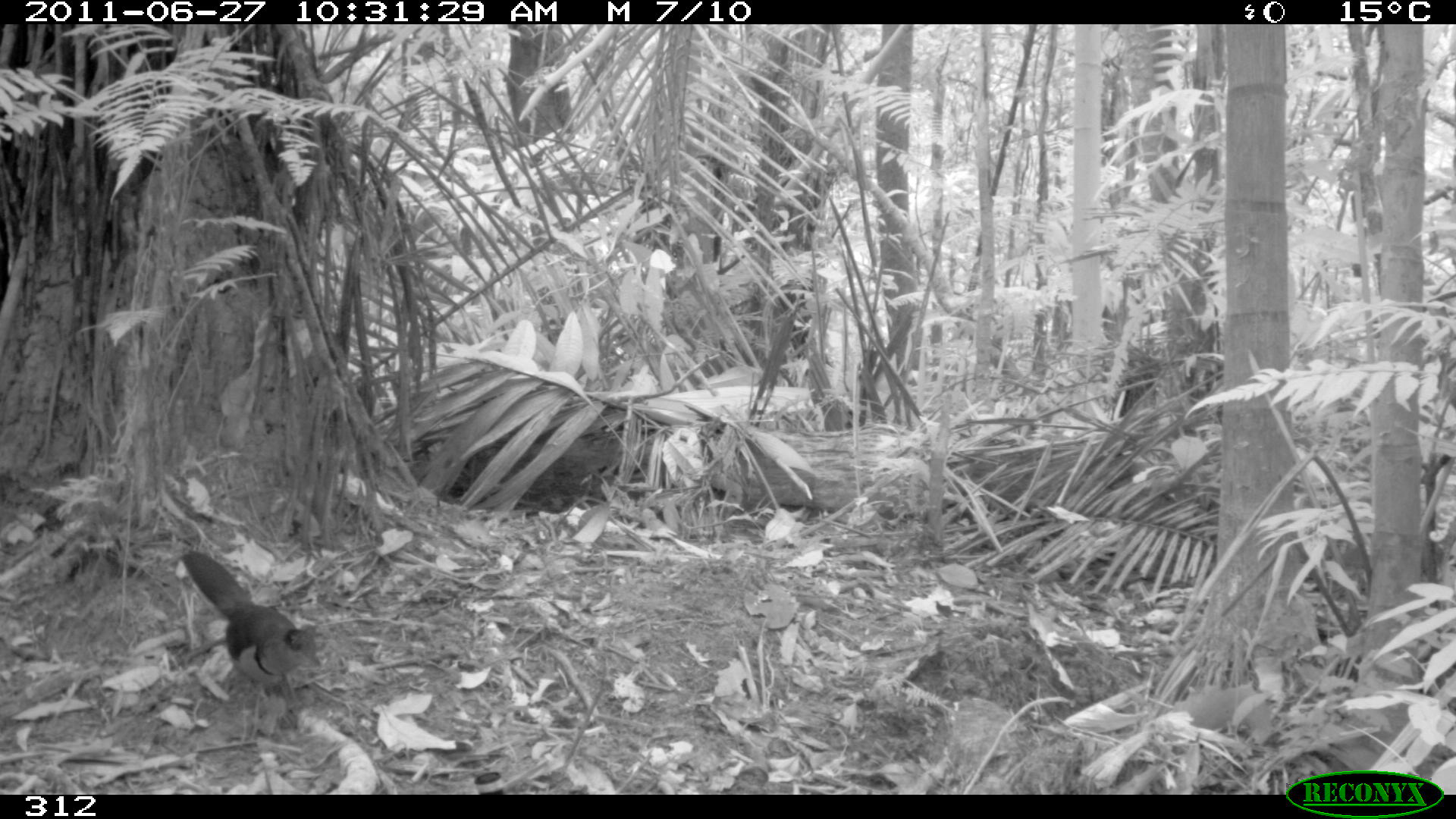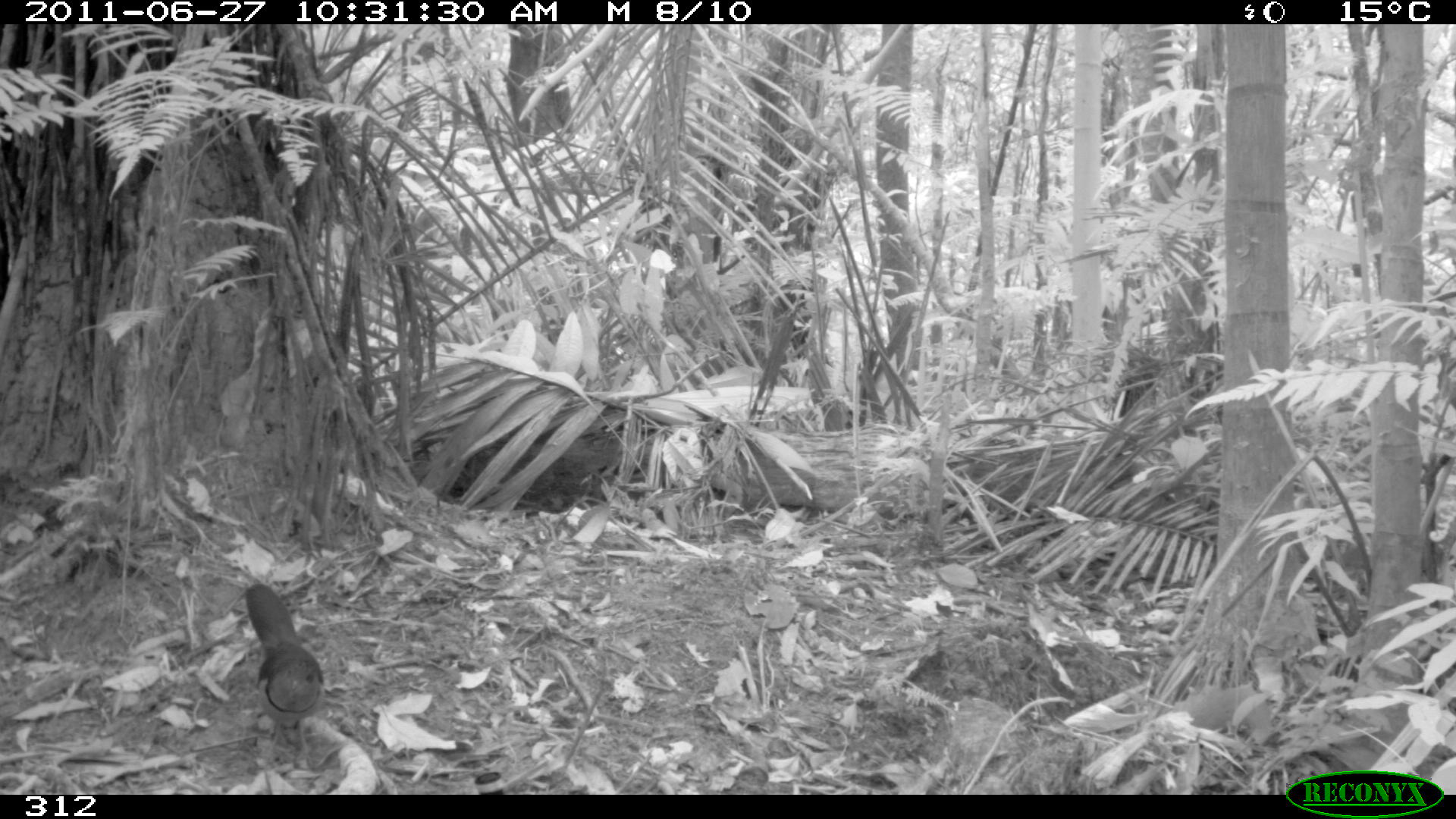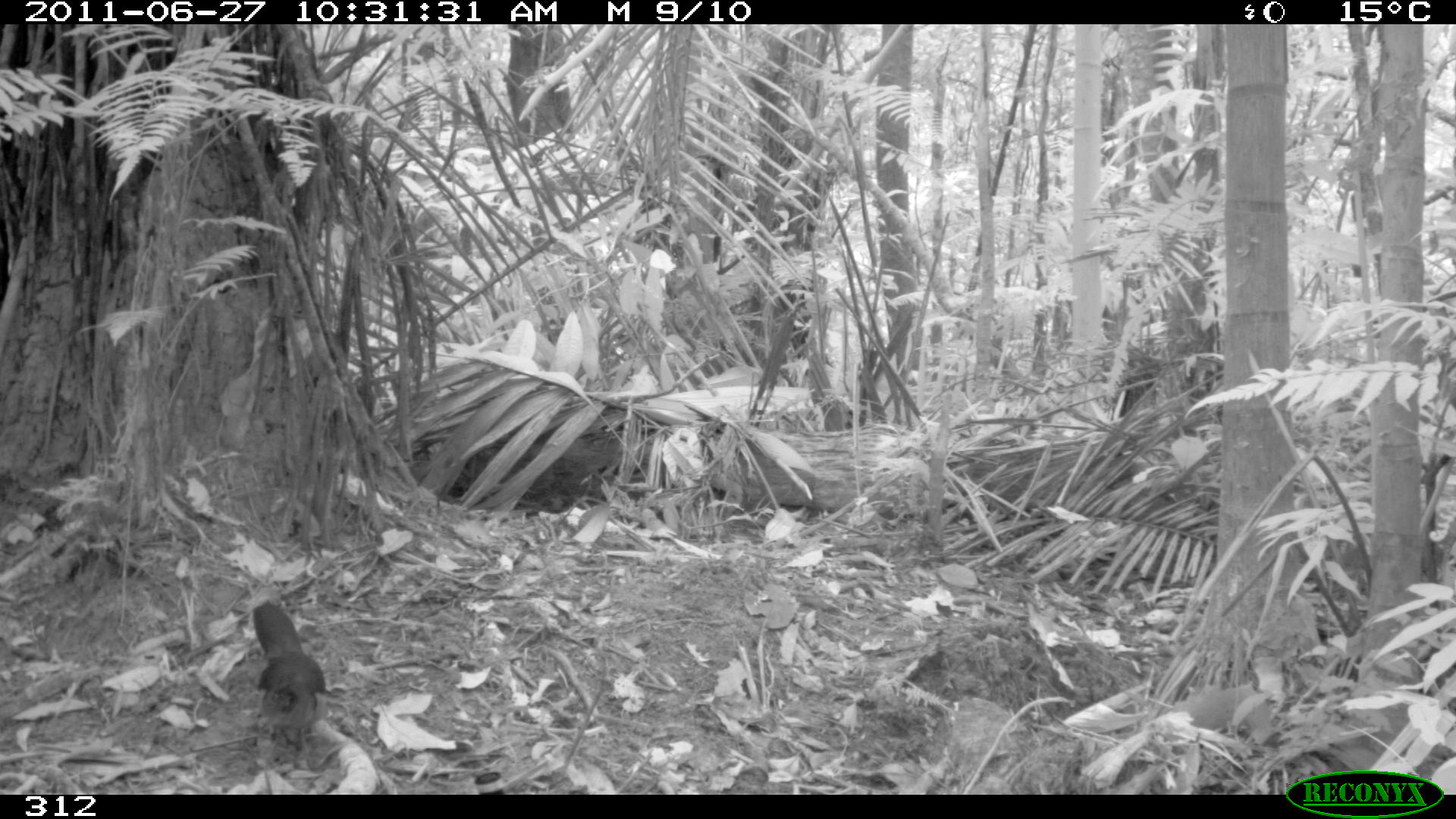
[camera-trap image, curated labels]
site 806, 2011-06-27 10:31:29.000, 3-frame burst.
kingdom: Animalia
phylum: Chordata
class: Aves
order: Cuculiformes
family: Cuculidae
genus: Neomorphus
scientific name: Neomorphus geoffroyi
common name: rufous-vented ground-cuckoo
Neomorphus geoffroyi (rufous-vented ground-cuckoo).